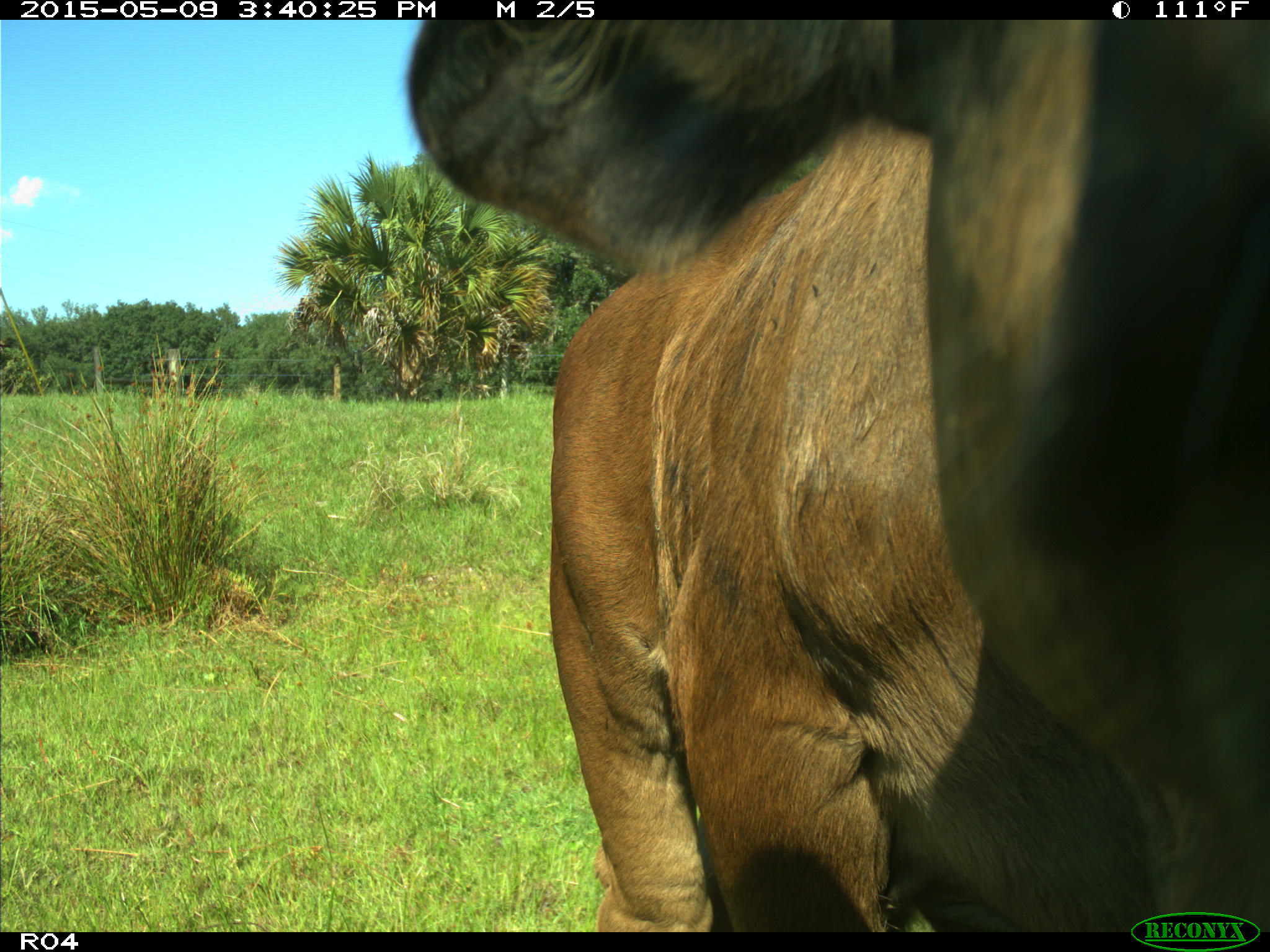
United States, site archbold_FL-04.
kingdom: Animalia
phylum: Chordata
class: Mammalia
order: Artiodactyla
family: Bovidae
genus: Bos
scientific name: Bos taurus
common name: domestic cow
Bos taurus (domestic cow).